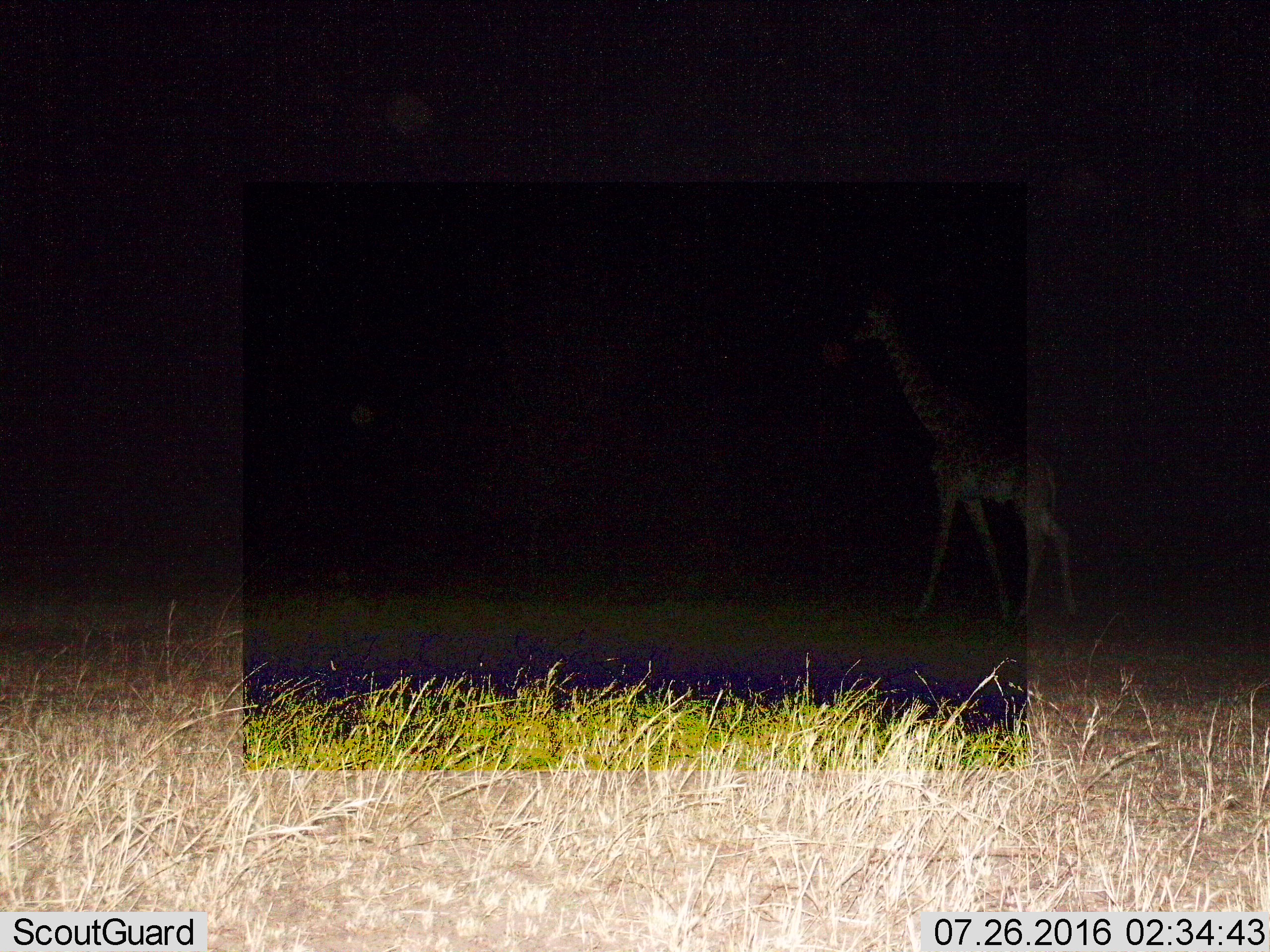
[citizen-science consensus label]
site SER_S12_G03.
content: unidentified animal